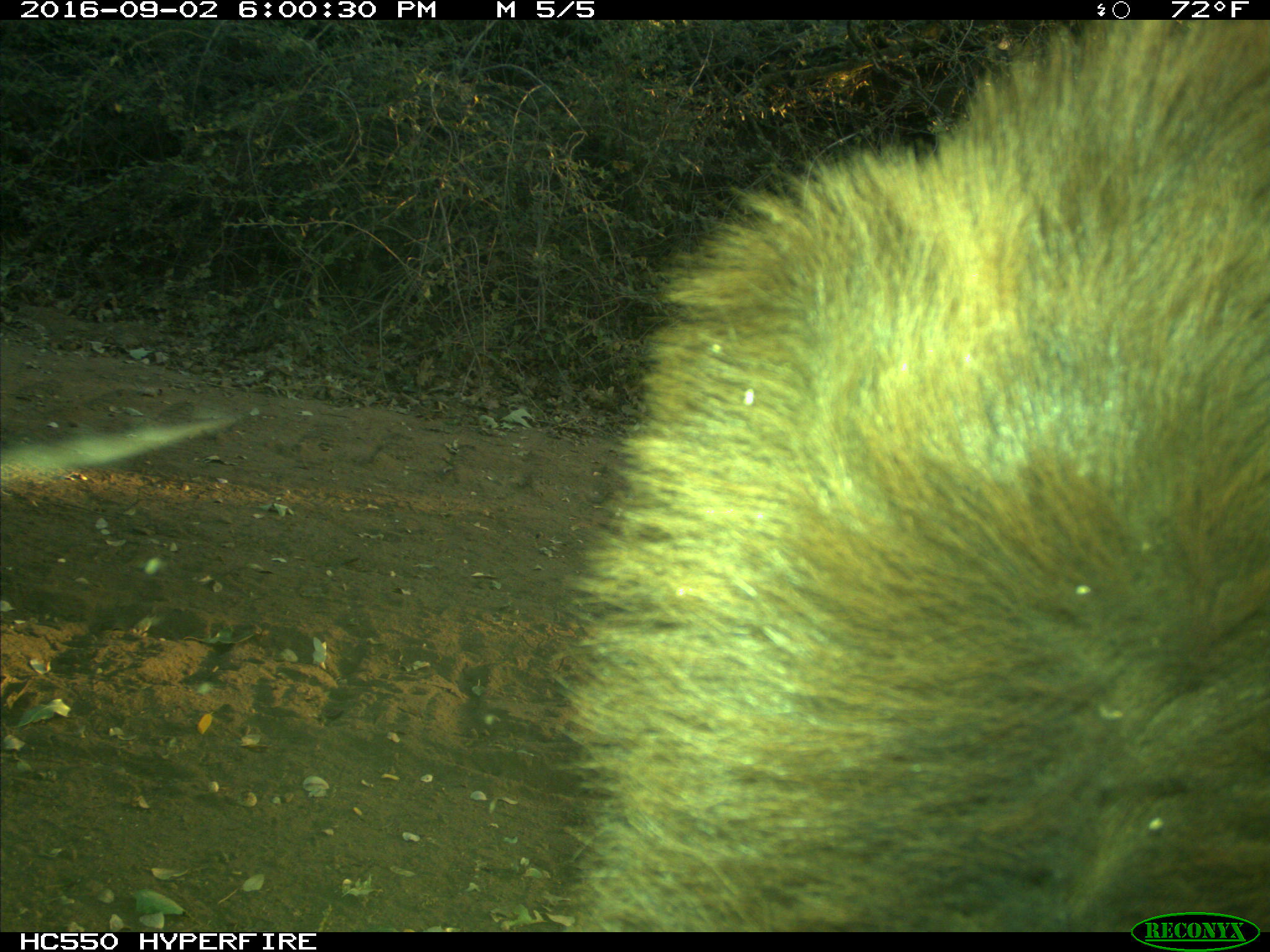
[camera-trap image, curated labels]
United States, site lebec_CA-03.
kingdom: Animalia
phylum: Chordata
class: Mammalia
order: Carnivora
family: Ursidae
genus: Ursus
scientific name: Ursus americanus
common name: american black bear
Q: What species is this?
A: Ursus americanus (american black bear).